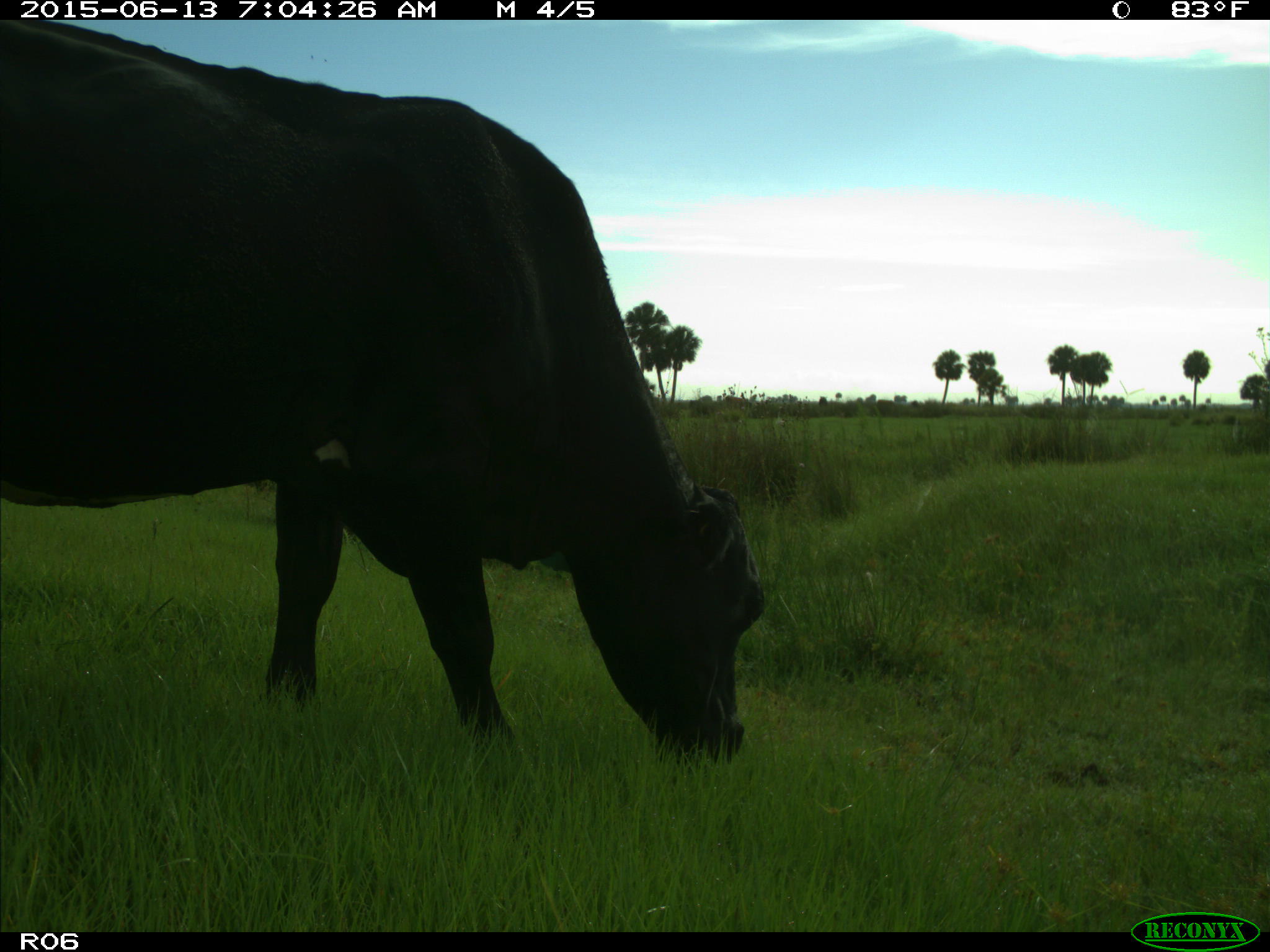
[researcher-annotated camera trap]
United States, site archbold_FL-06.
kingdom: Animalia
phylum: Chordata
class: Mammalia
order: Artiodactyla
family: Bovidae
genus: Bos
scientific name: Bos taurus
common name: domestic cow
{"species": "Bos taurus (domestic cow)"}